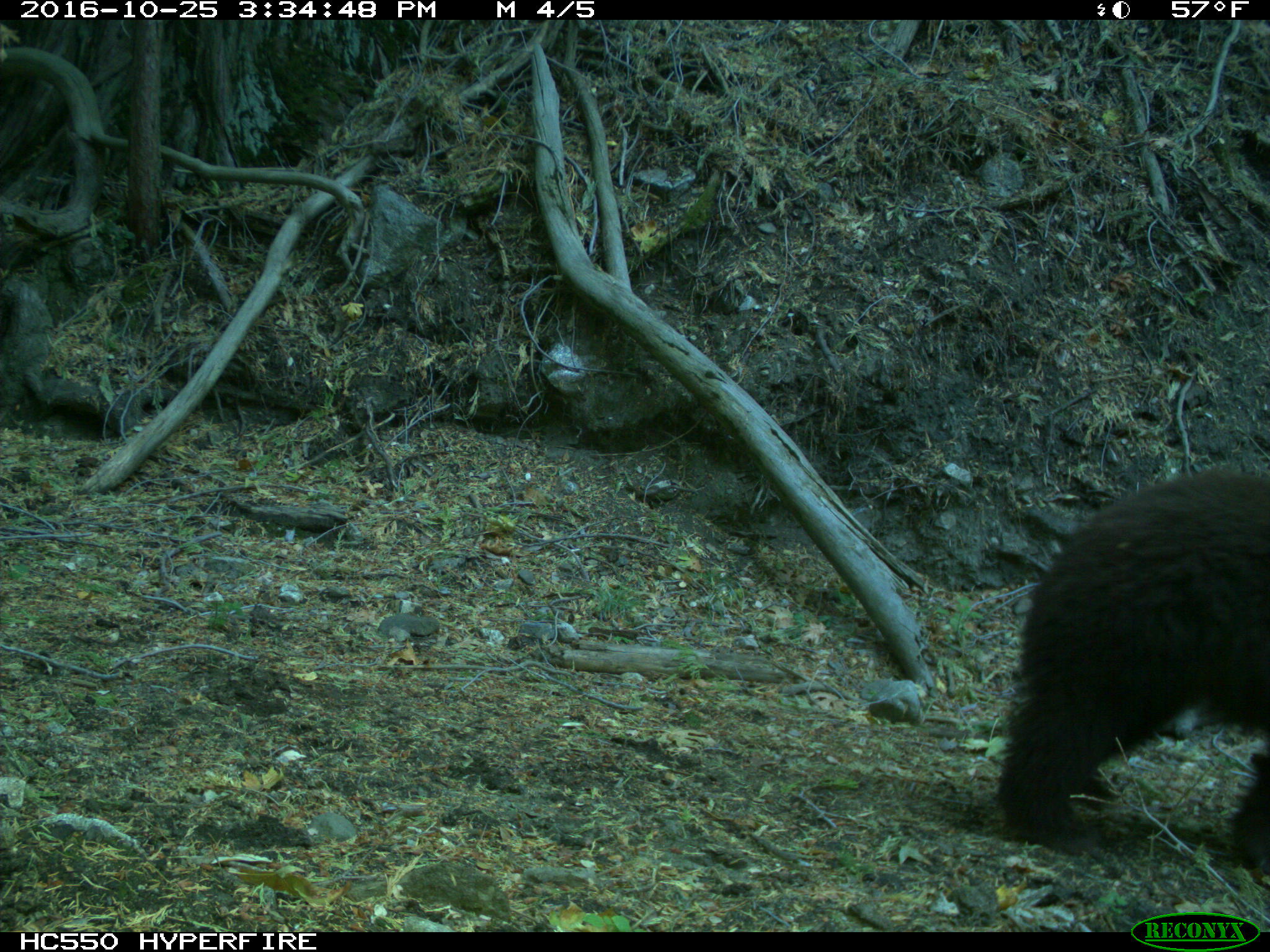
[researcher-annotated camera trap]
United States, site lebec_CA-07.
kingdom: Animalia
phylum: Chordata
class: Mammalia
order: Carnivora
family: Ursidae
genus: Ursus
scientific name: Ursus americanus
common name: american black bear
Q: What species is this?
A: Ursus americanus (american black bear).